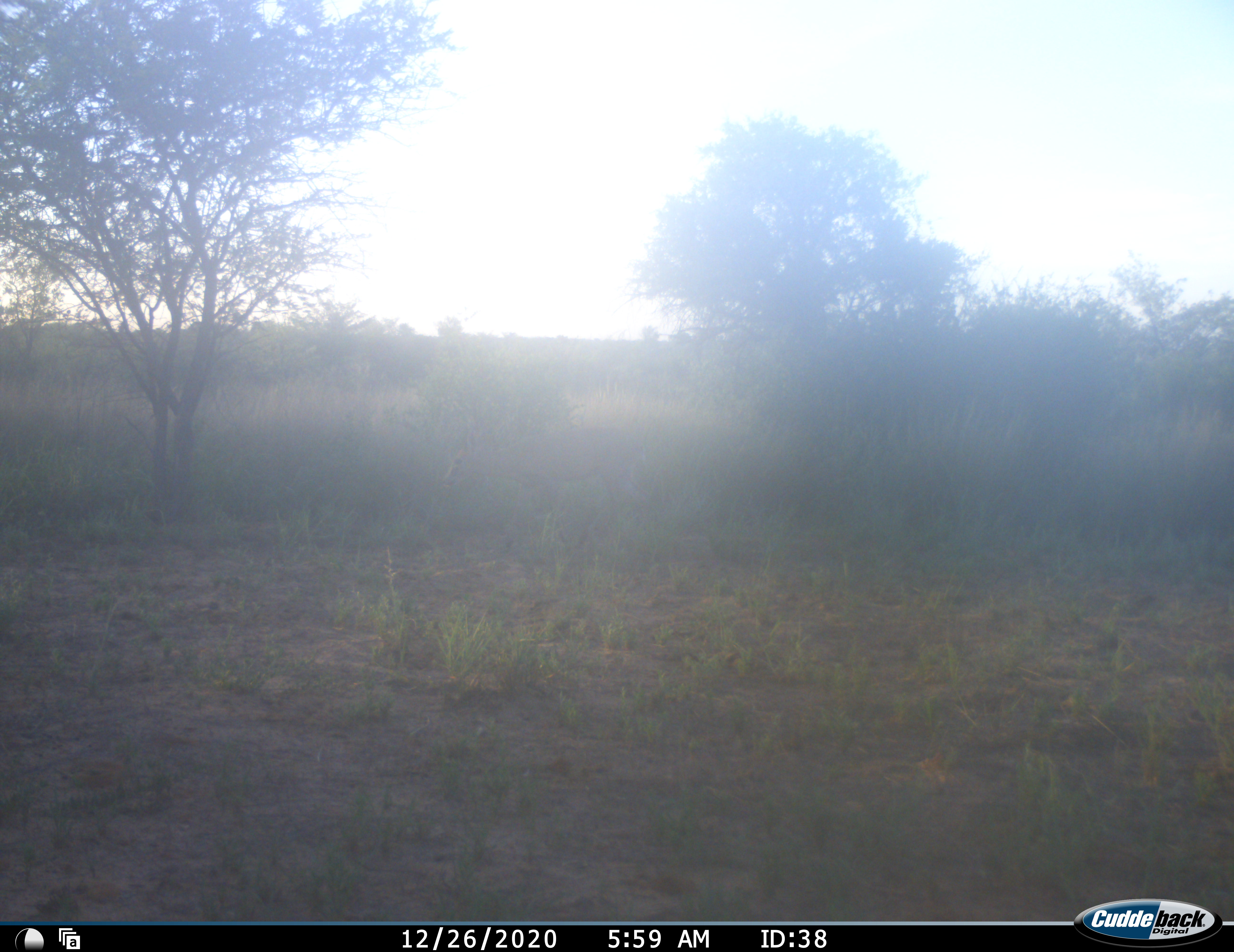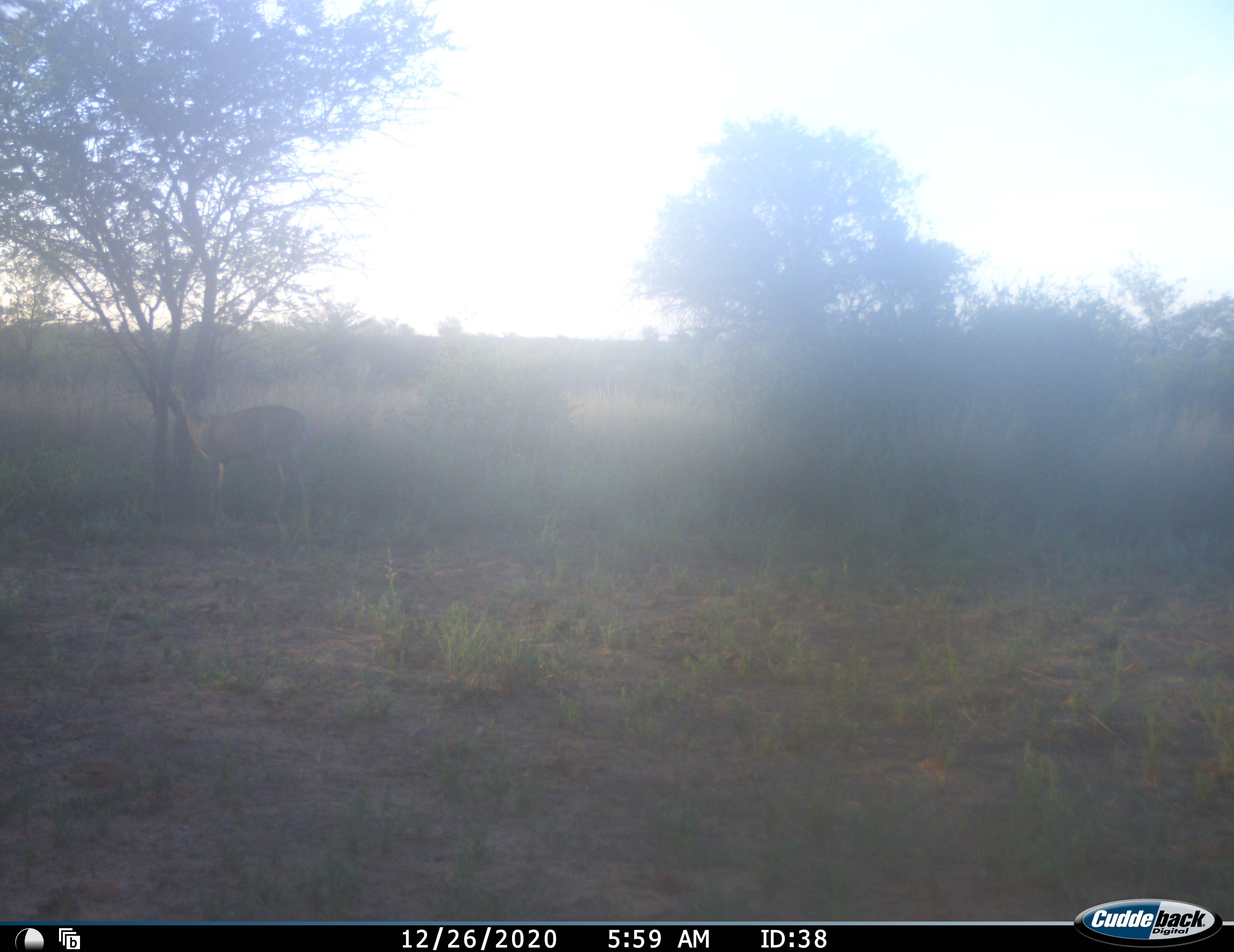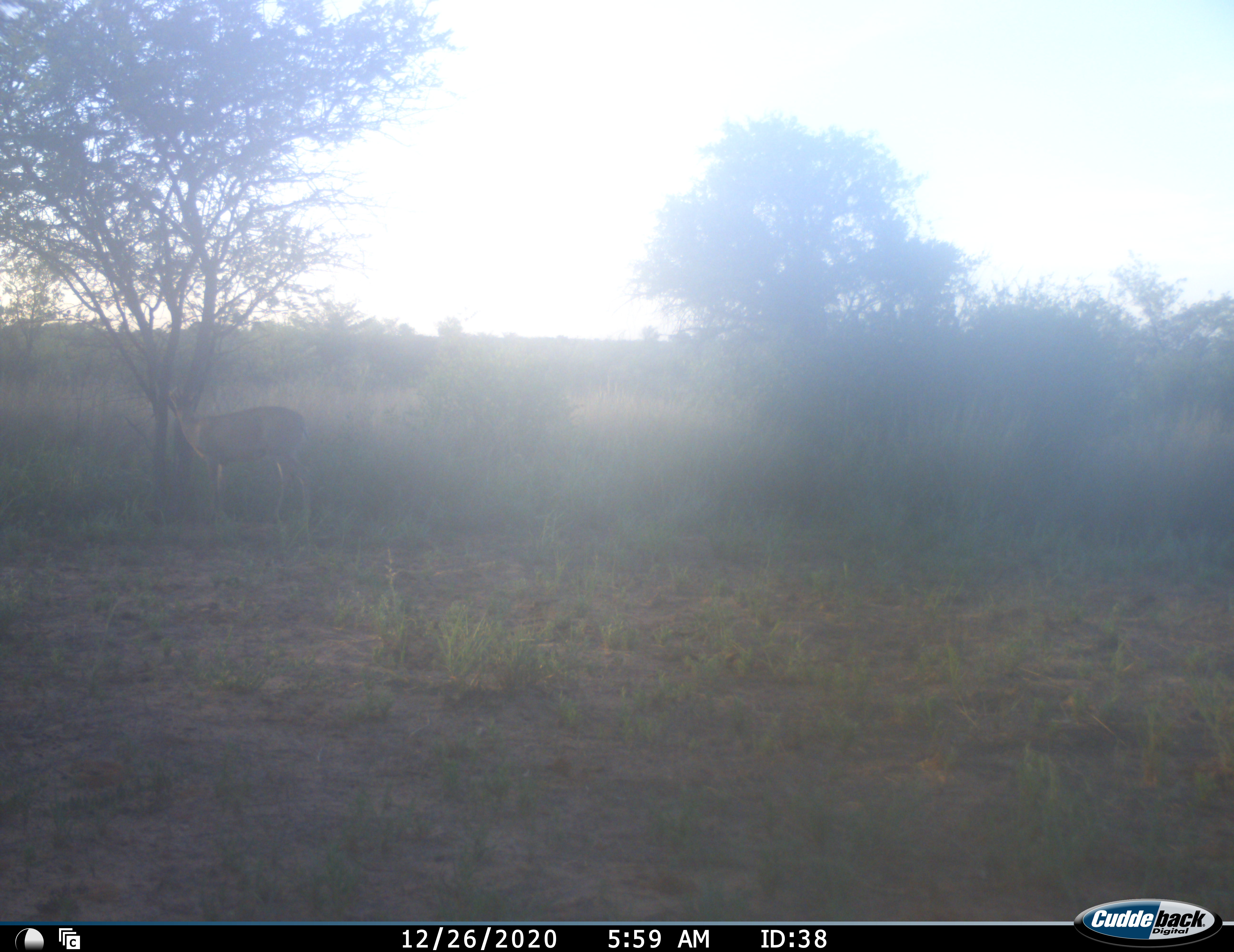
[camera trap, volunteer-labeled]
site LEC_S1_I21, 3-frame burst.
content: unidentified animal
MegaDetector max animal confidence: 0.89